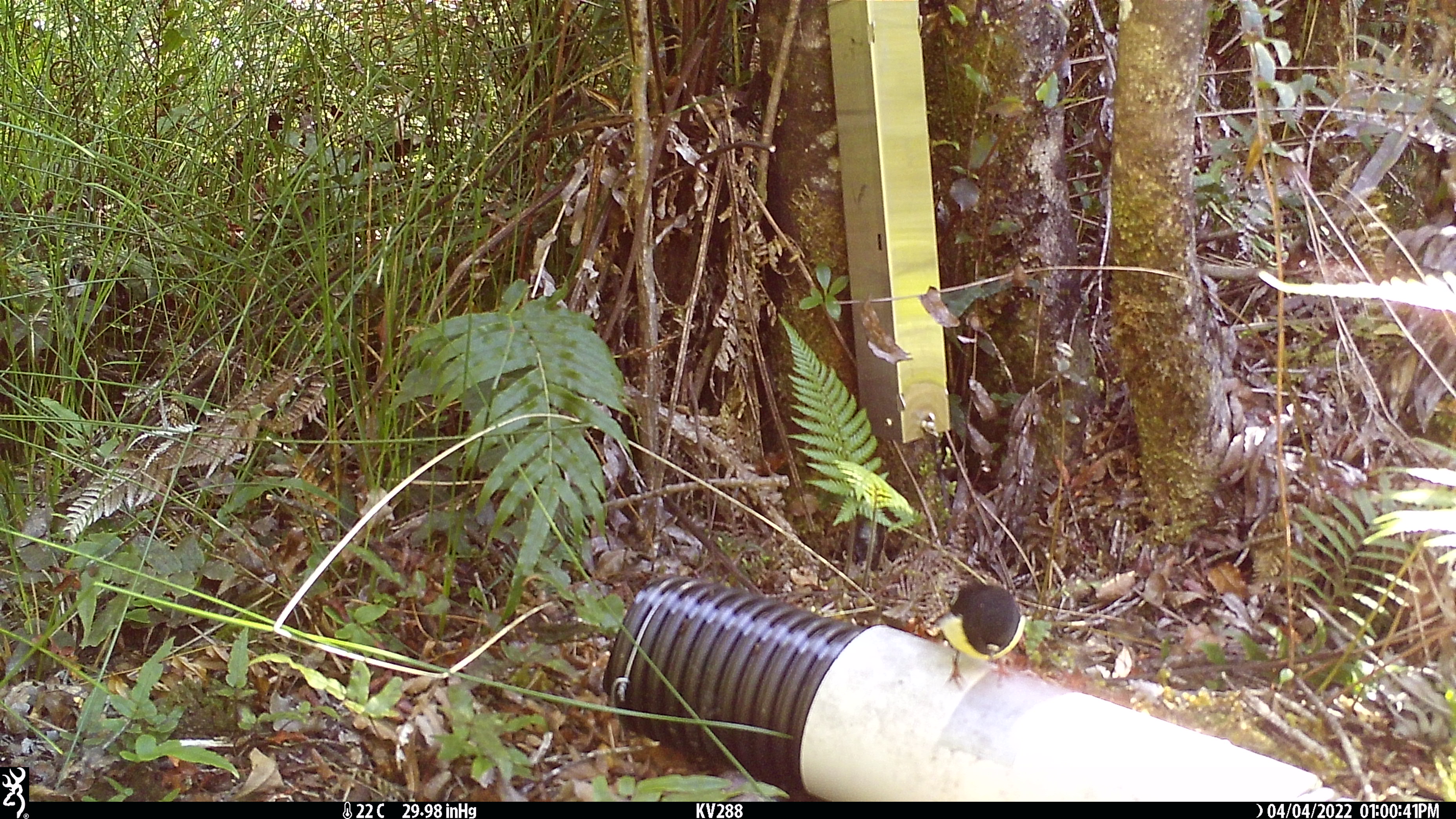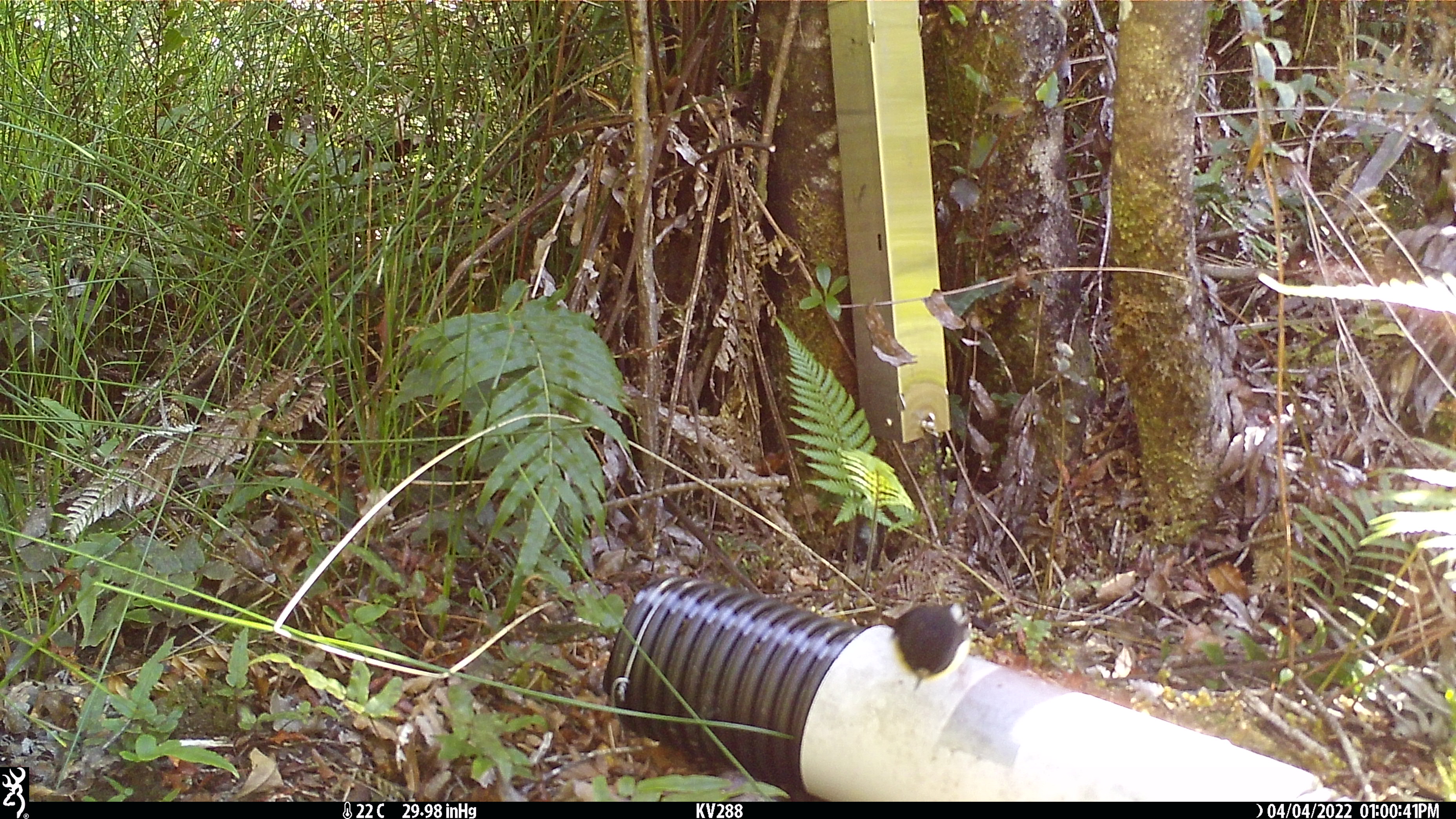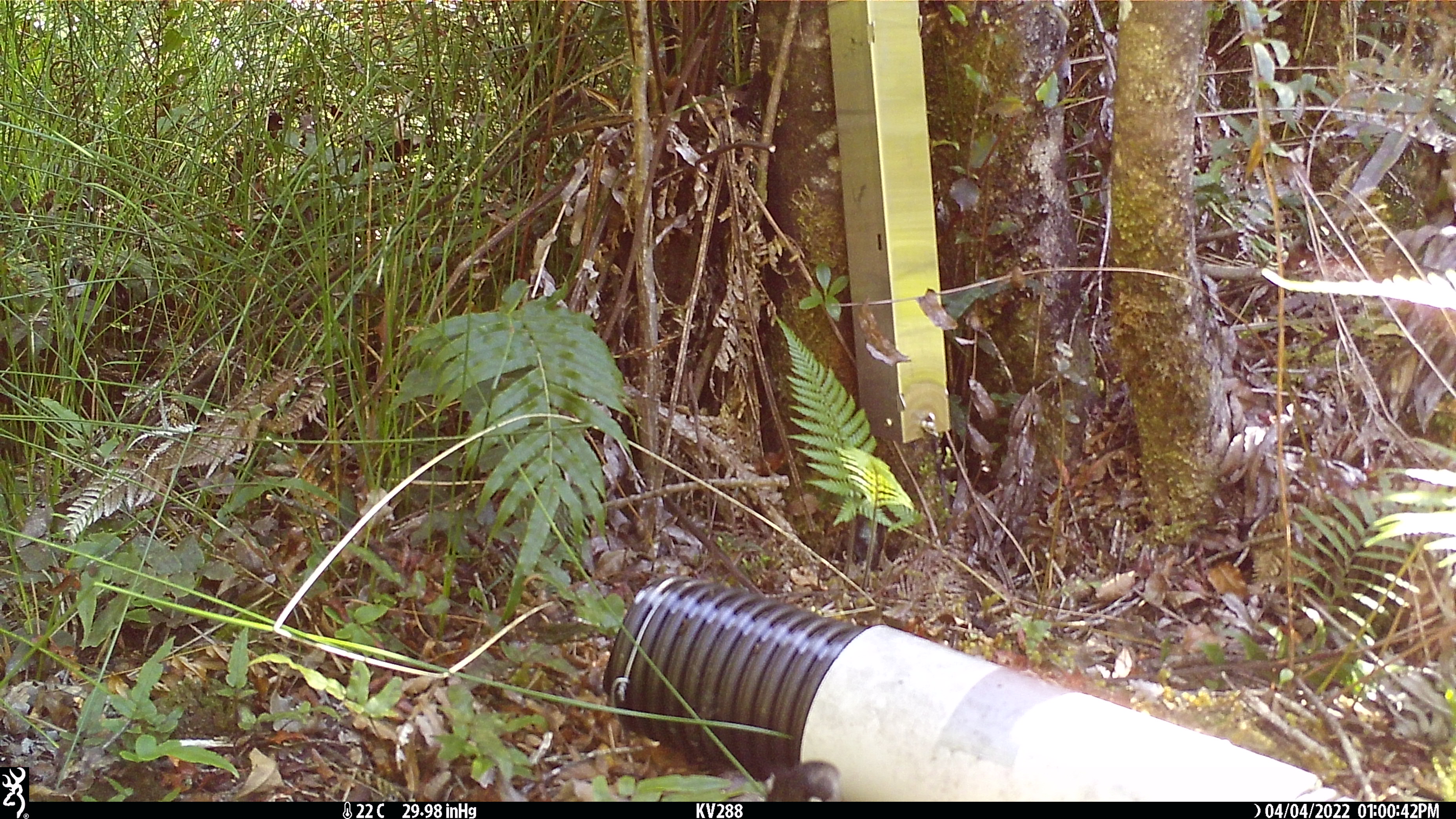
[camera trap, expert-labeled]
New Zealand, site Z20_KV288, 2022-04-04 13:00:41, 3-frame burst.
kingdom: Animalia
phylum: Chordata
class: Aves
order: Passeriformes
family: Petroicidae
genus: Petroica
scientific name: Petroica macrocephala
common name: tomtit